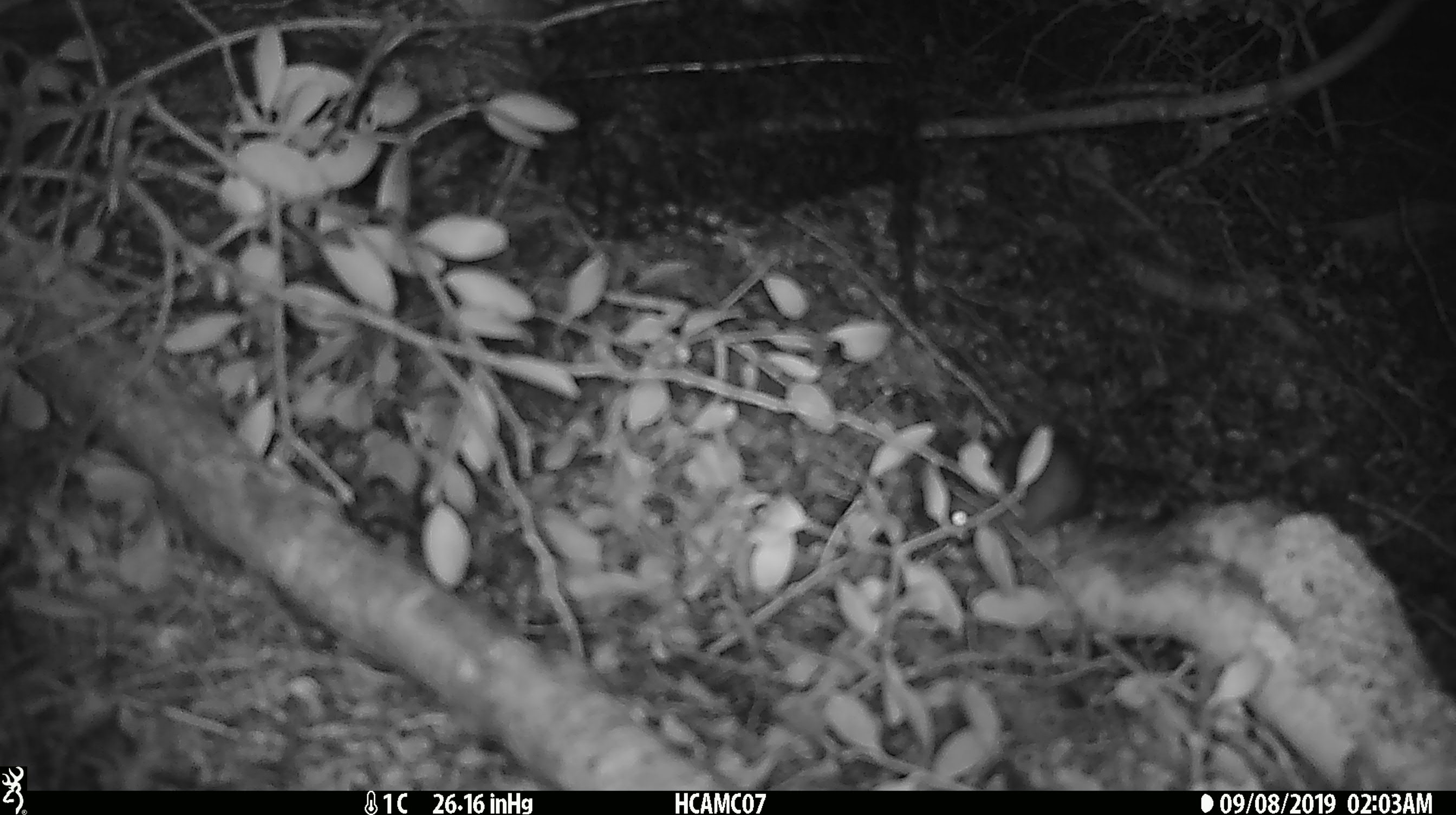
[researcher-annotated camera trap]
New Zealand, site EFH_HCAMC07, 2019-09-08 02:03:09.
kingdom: Animalia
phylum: Chordata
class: Mammalia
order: Rodentia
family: Muridae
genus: Mus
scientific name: Mus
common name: mouse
Mouse (Mus).